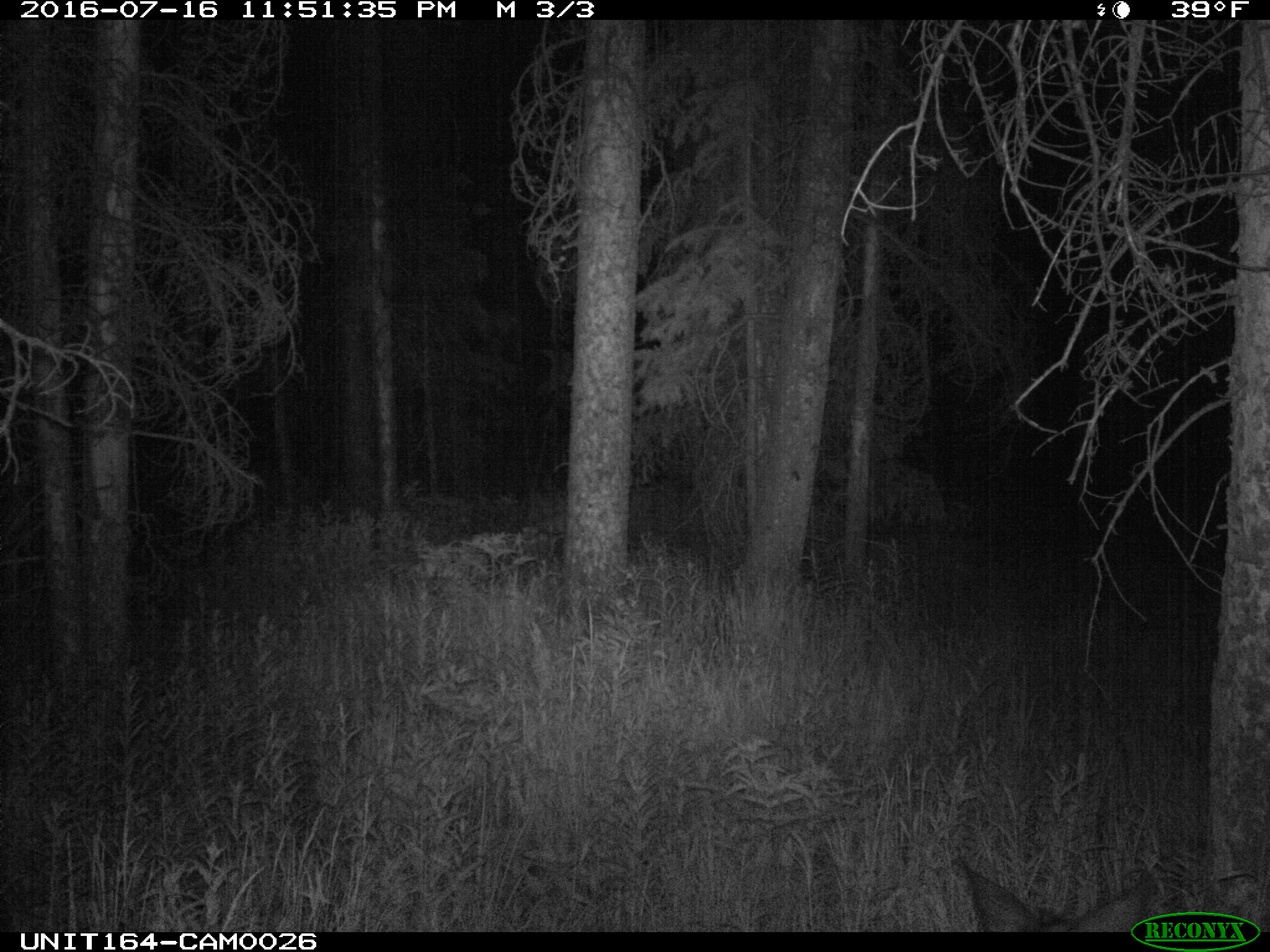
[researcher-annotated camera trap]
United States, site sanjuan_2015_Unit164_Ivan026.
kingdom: Animalia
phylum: Chordata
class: Mammalia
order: Artiodactyla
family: Cervidae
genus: Odocoileus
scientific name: Odocoileus hemionus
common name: mule deer